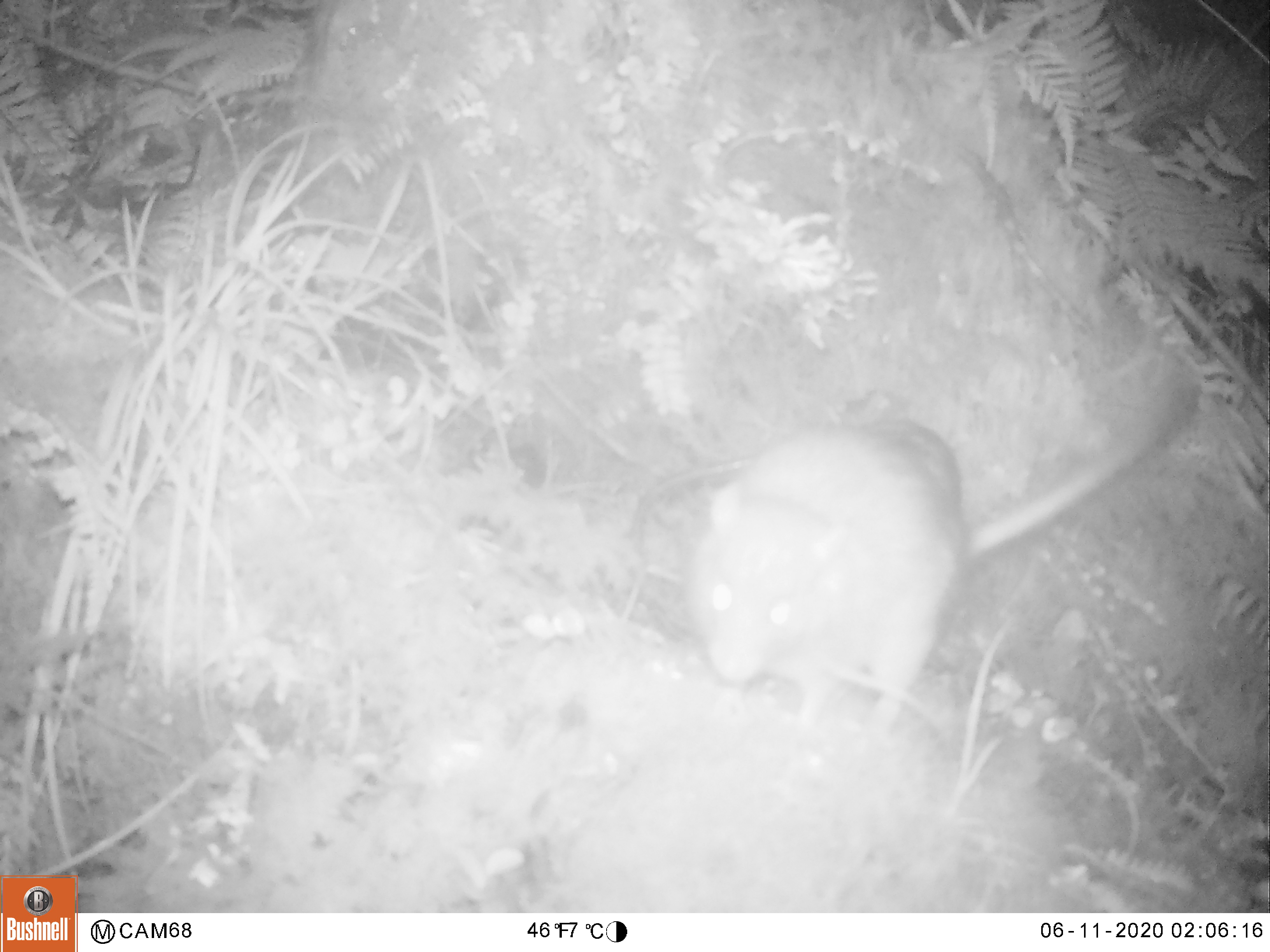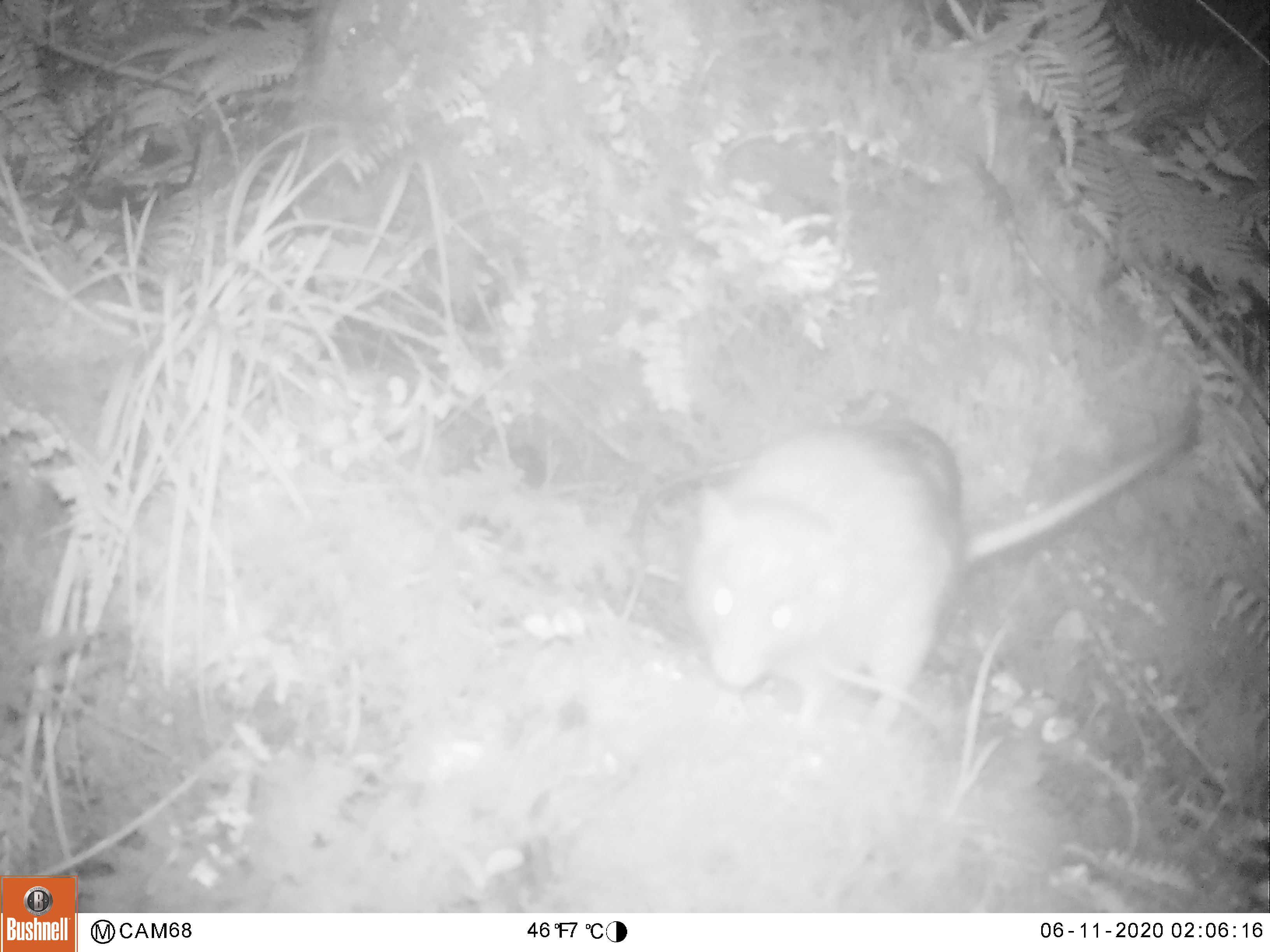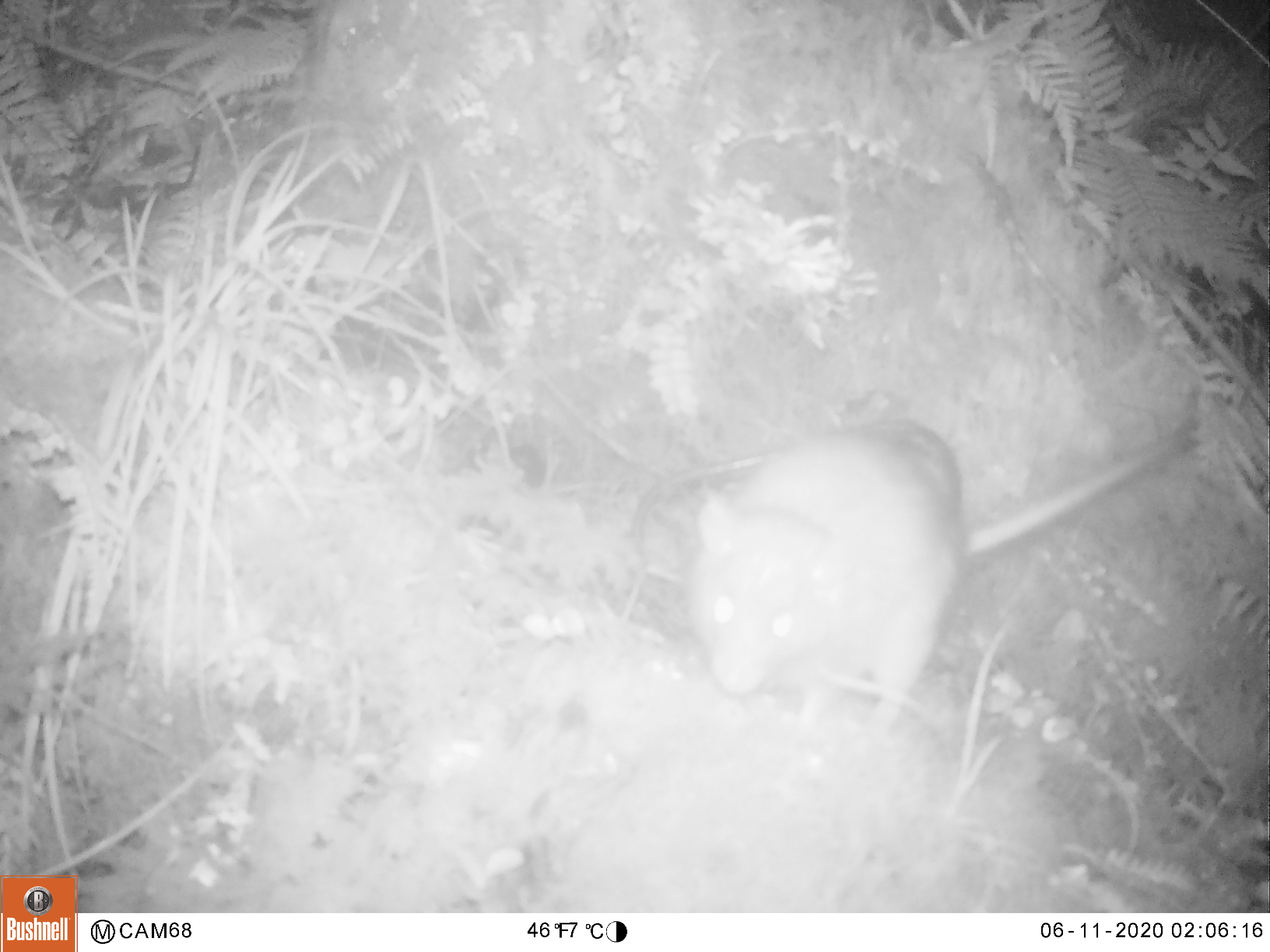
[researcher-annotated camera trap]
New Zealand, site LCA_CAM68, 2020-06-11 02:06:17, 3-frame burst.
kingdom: Animalia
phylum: Chordata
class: Mammalia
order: Rodentia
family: Muridae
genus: Rattus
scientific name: Rattus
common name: rat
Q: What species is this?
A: Rat (Rattus).